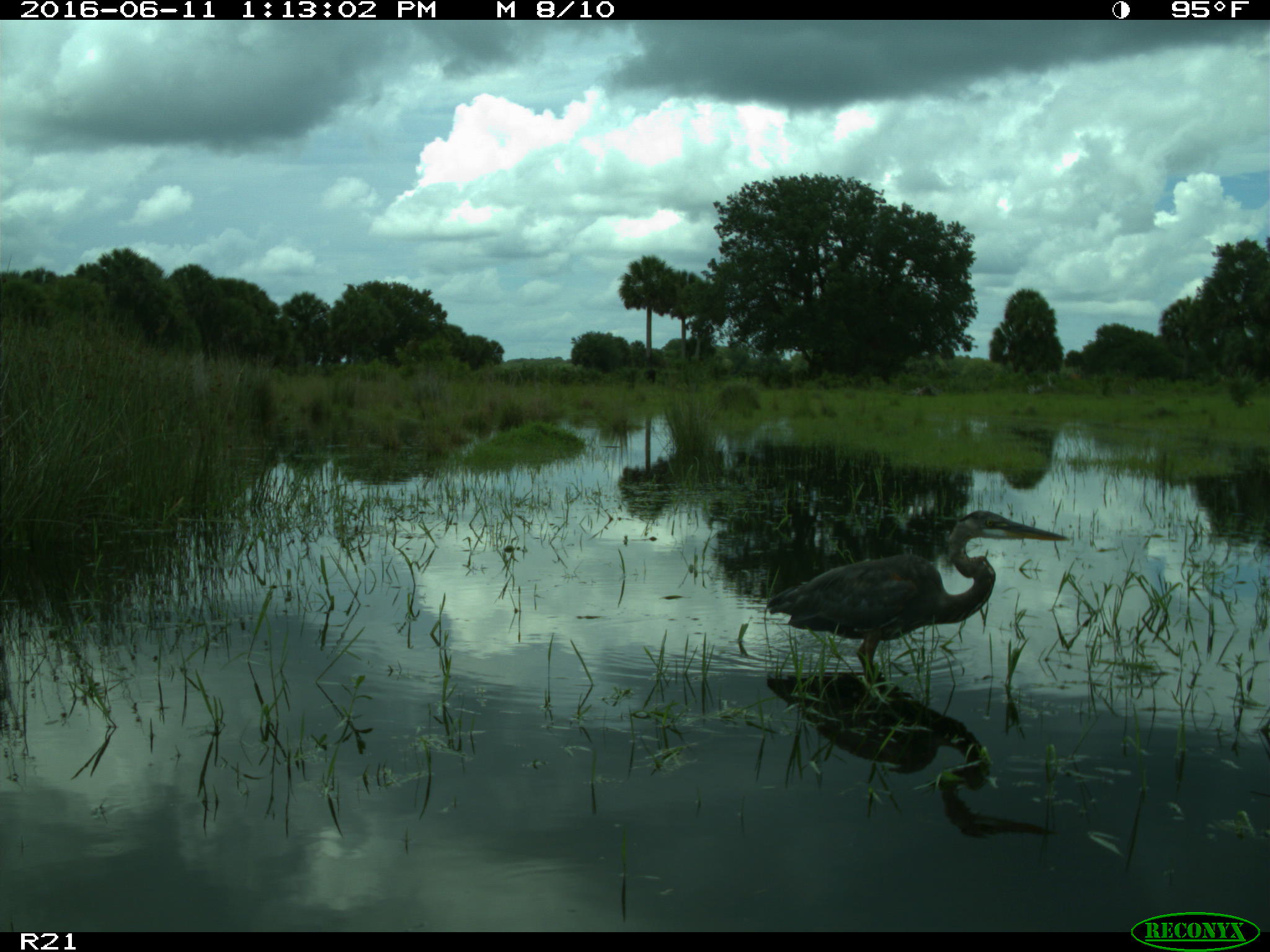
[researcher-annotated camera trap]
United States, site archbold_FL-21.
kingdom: Animalia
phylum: Chordata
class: Aves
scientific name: Aves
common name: birds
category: unidentified bird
Unidentified bird (birds) (Aves).